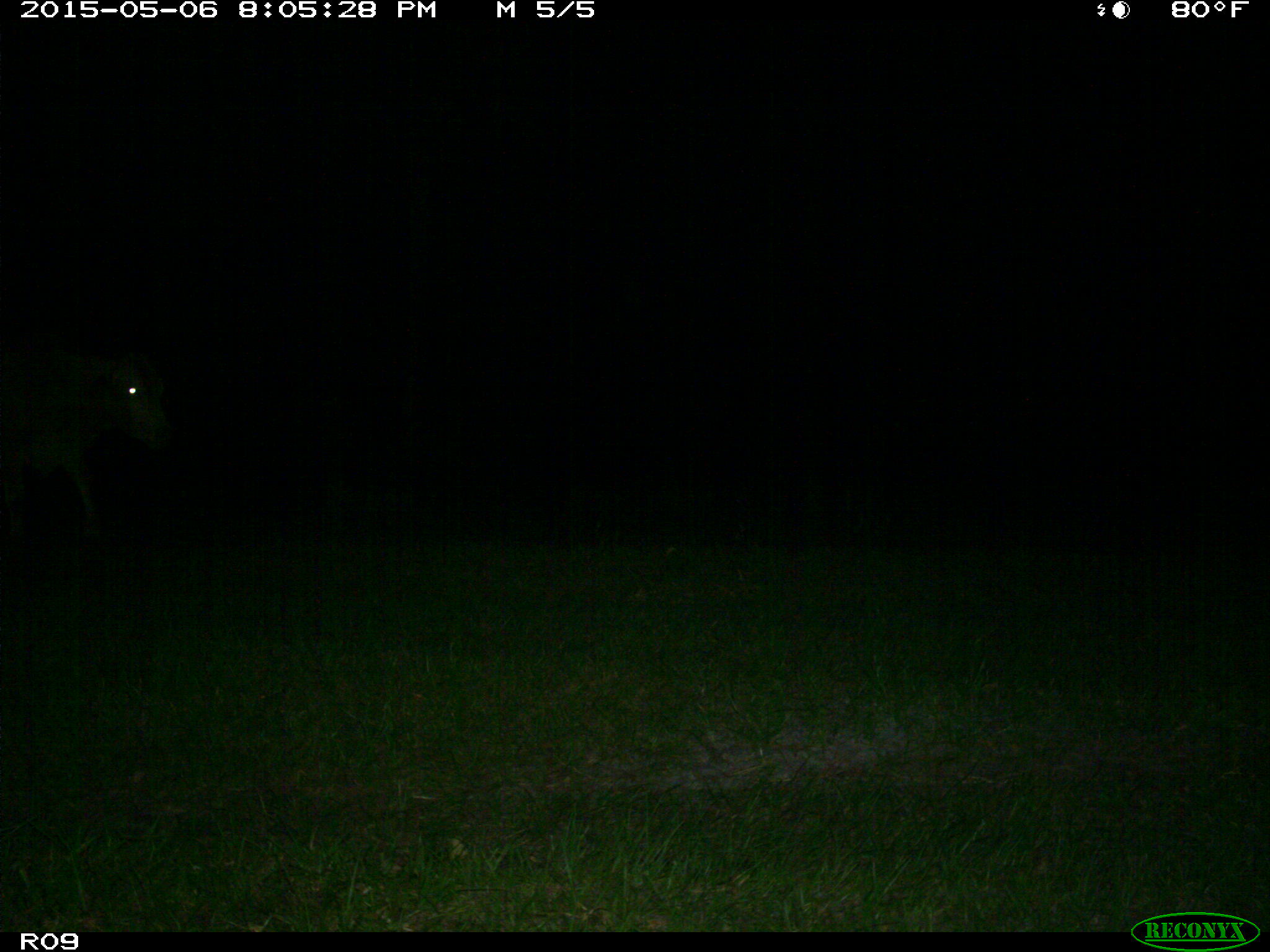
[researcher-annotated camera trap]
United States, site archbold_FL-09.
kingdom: Animalia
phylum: Chordata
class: Mammalia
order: Artiodactyla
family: Bovidae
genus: Bos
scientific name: Bos taurus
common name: domestic cow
Bos taurus (domestic cow).